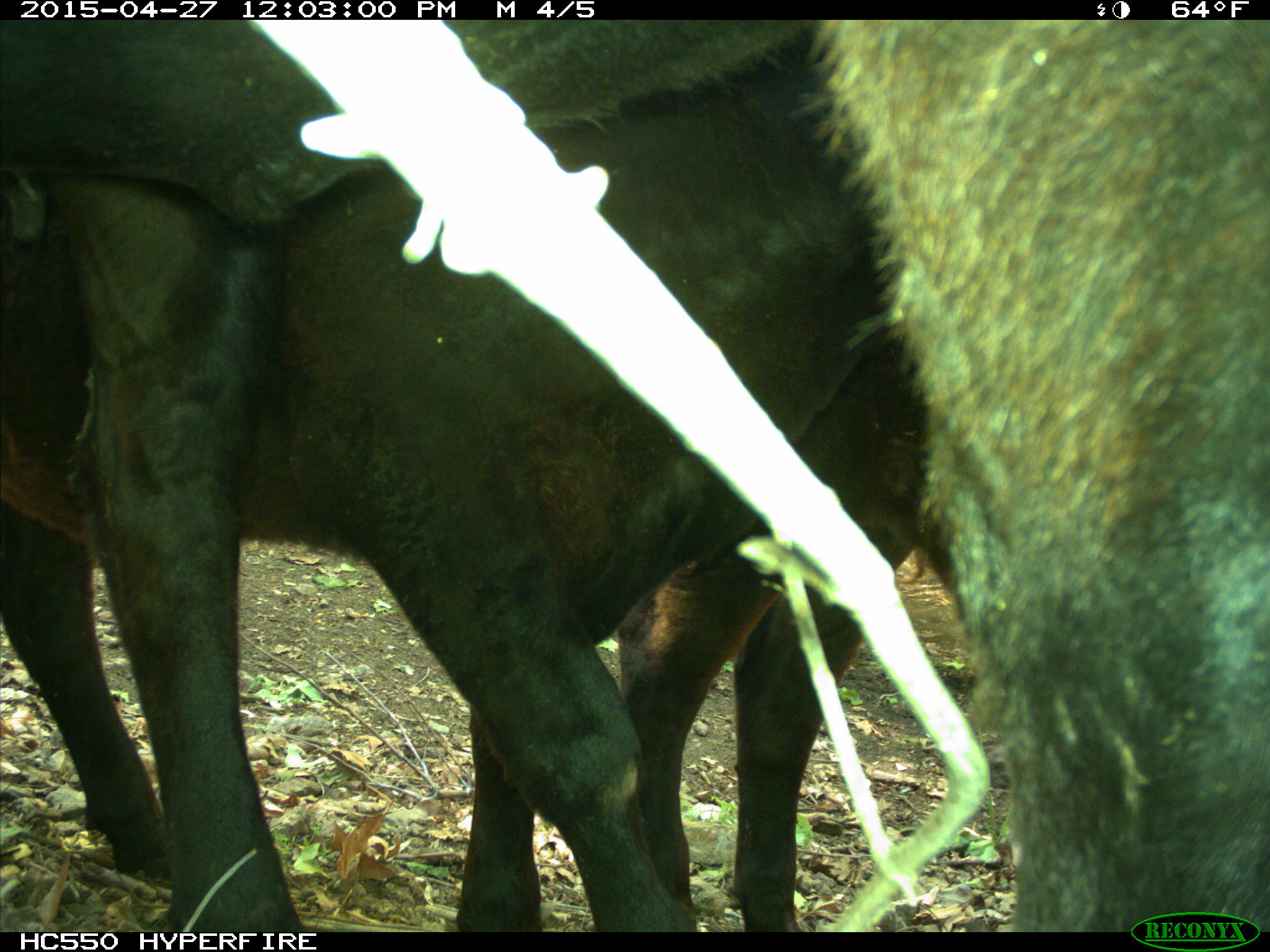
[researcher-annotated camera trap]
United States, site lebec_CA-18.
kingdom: Animalia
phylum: Chordata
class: Mammalia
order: Artiodactyla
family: Bovidae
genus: Bos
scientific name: Bos taurus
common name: domestic cow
Bos taurus (domestic cow).